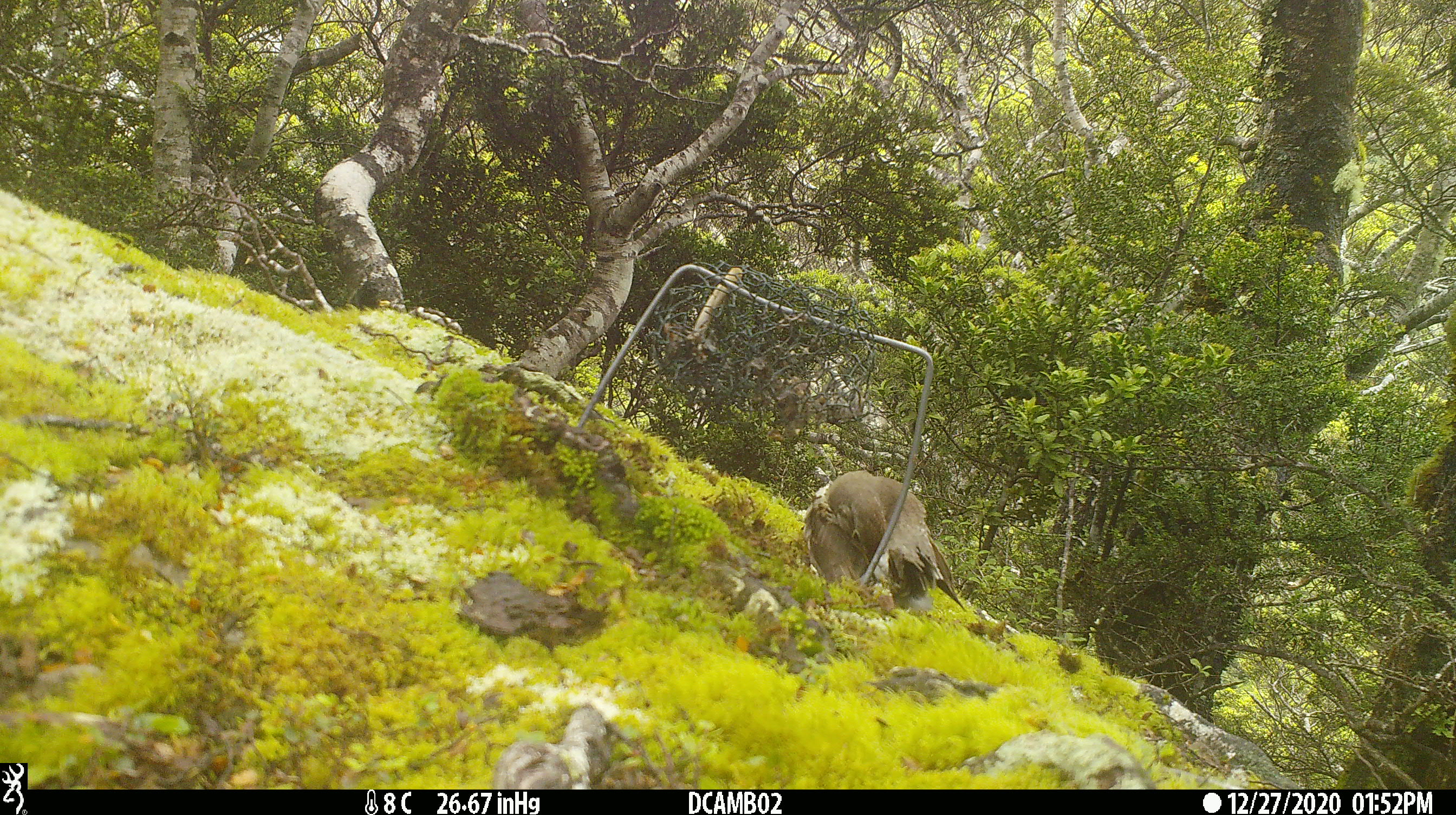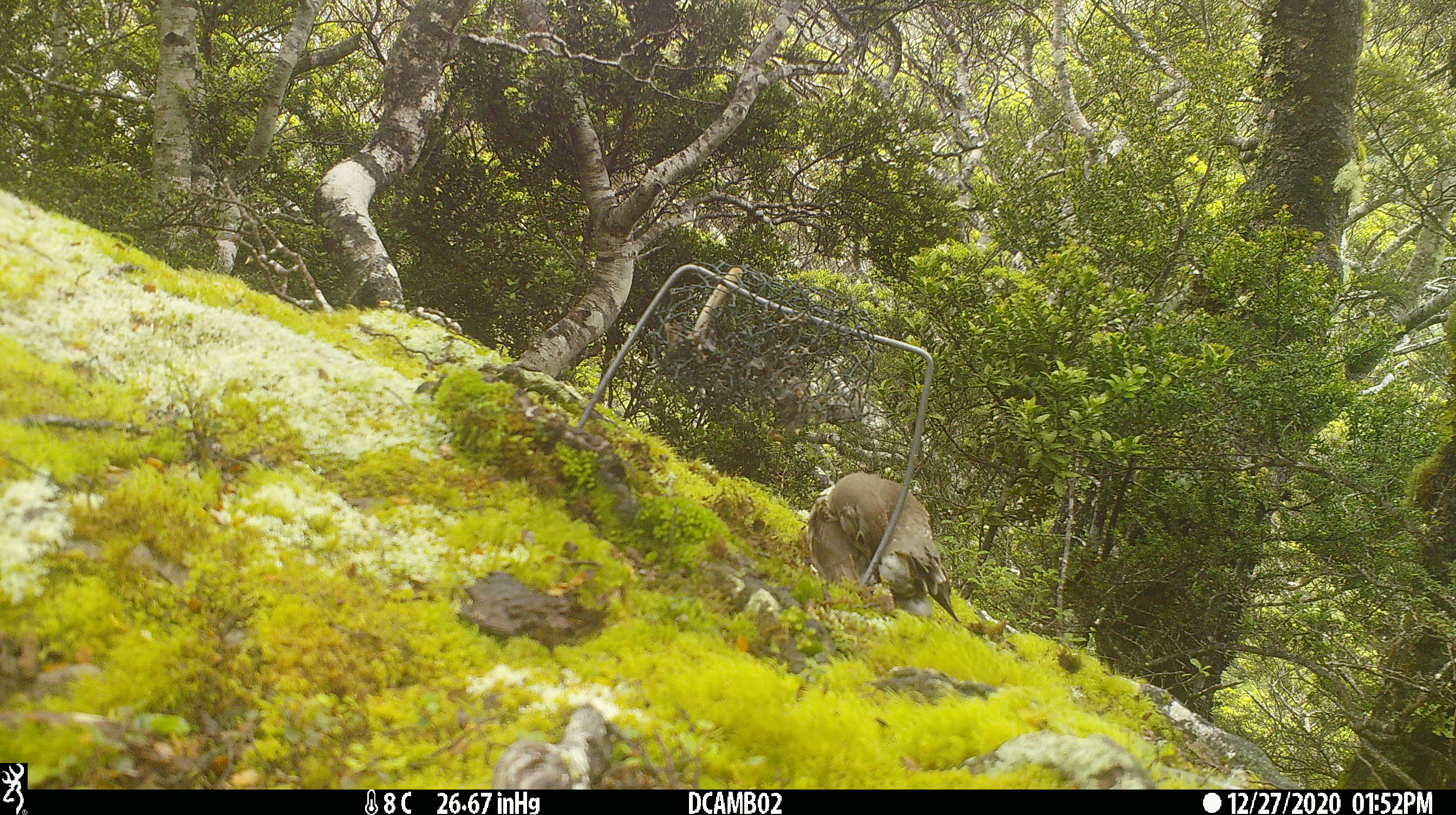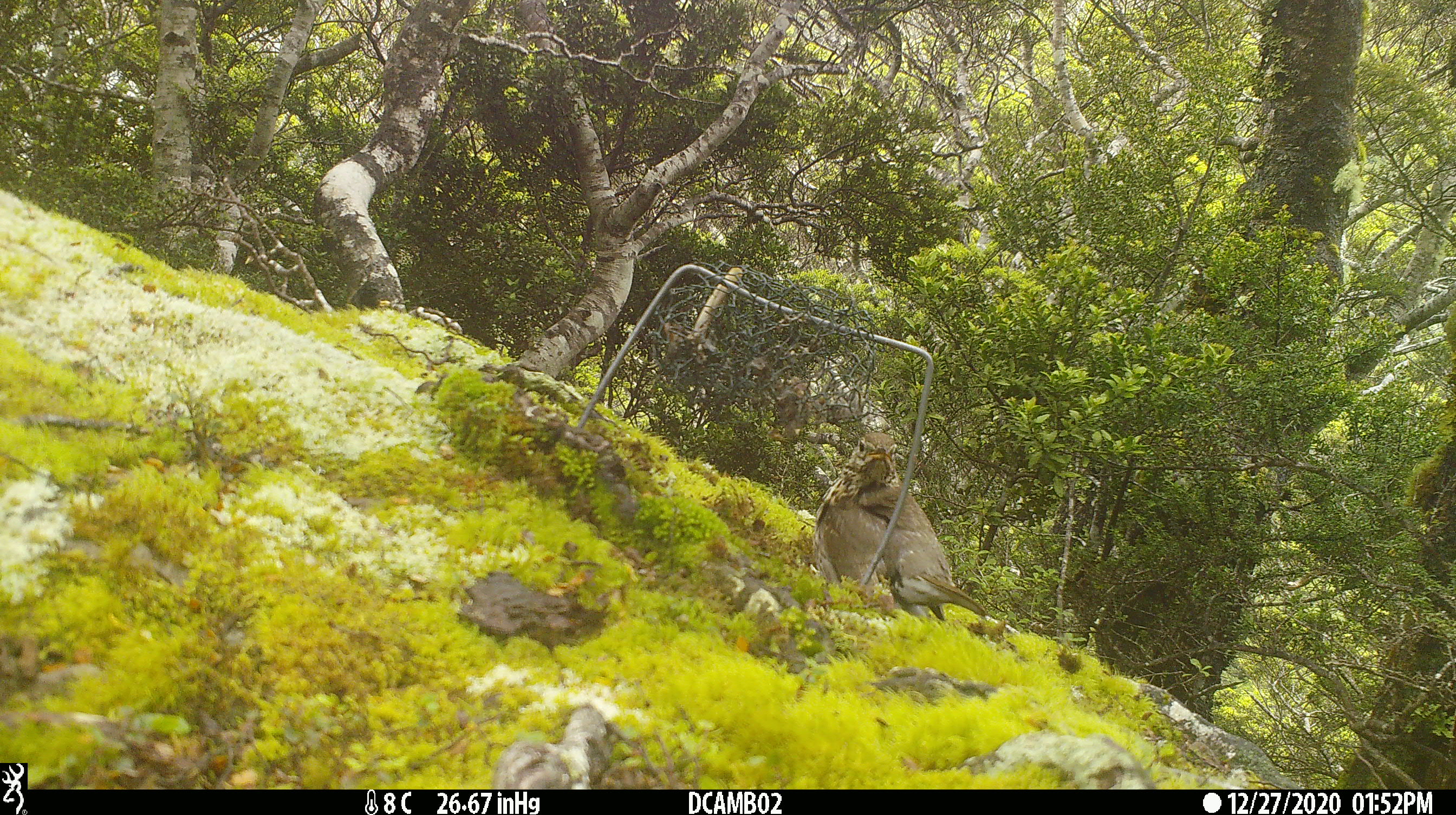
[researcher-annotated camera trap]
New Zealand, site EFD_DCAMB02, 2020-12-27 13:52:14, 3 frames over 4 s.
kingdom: Animalia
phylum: Chordata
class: Aves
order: Passeriformes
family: Turdidae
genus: Turdus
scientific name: Turdus philomelos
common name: song thrush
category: thrush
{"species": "thrush (song thrush) (Turdus philomelos)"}